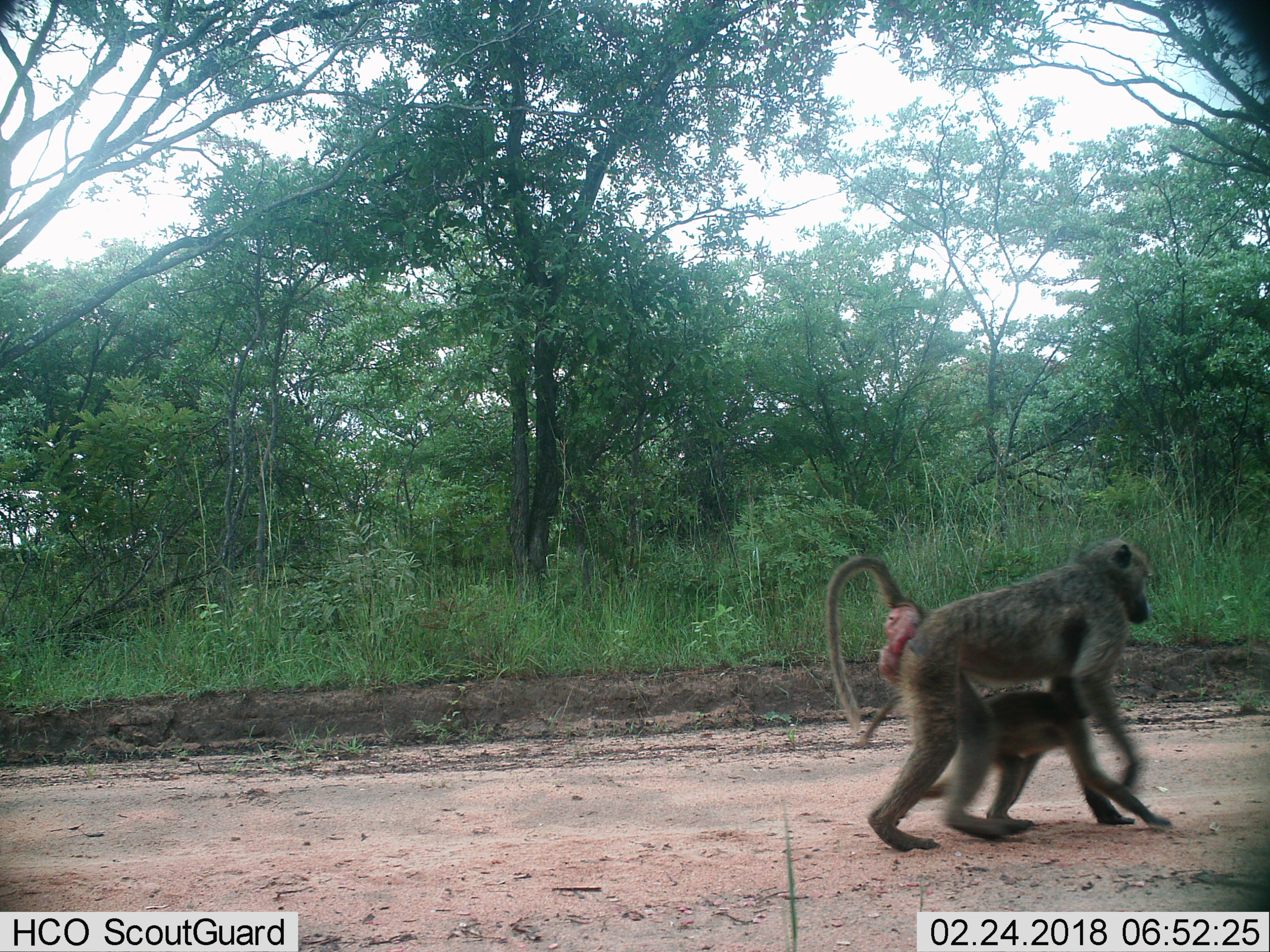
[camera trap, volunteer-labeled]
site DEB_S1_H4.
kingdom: Animalia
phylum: Chordata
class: Mammalia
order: Primates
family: Cercopithecidae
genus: Papio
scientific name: Papio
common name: baboon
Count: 2.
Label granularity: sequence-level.